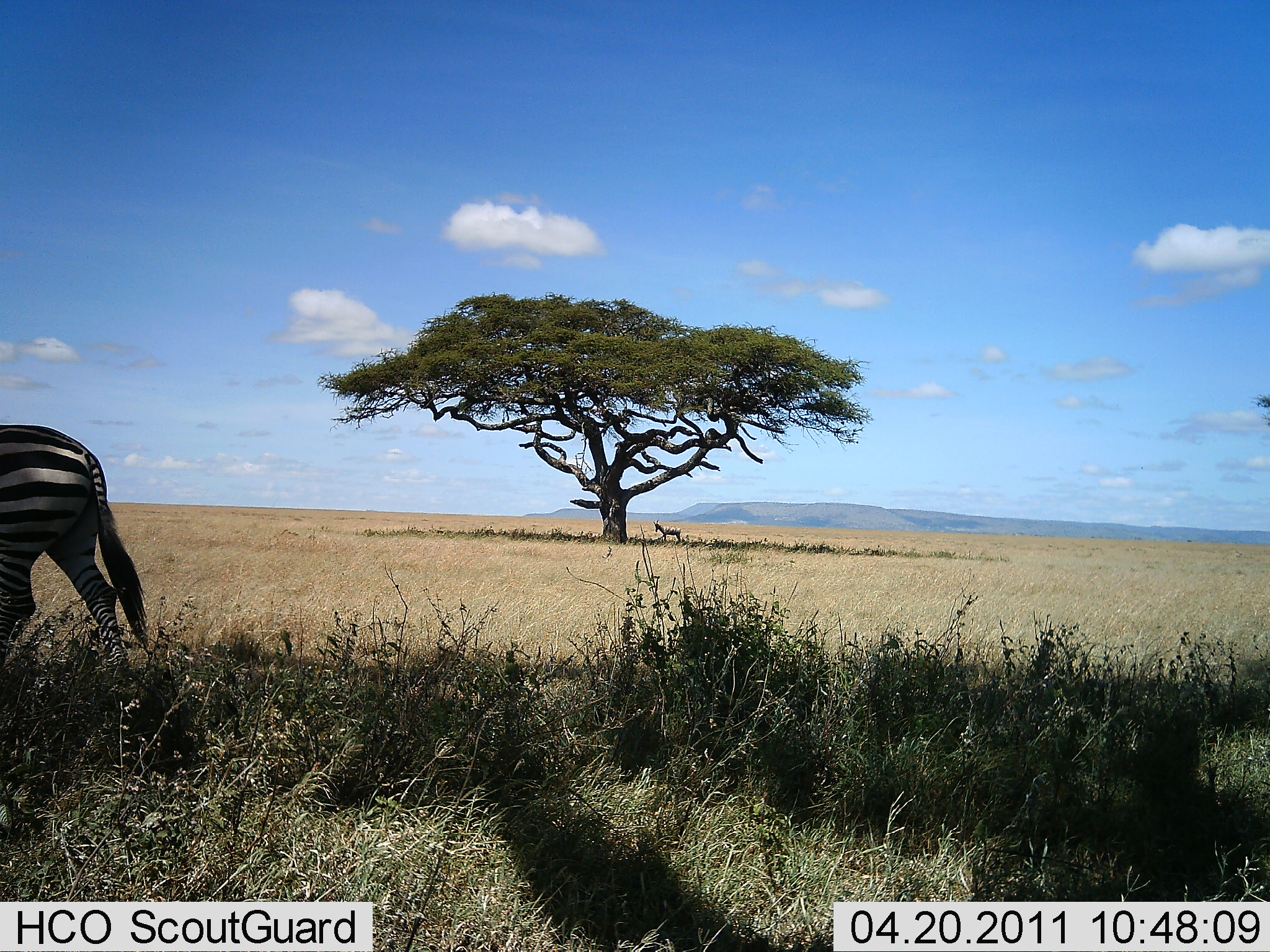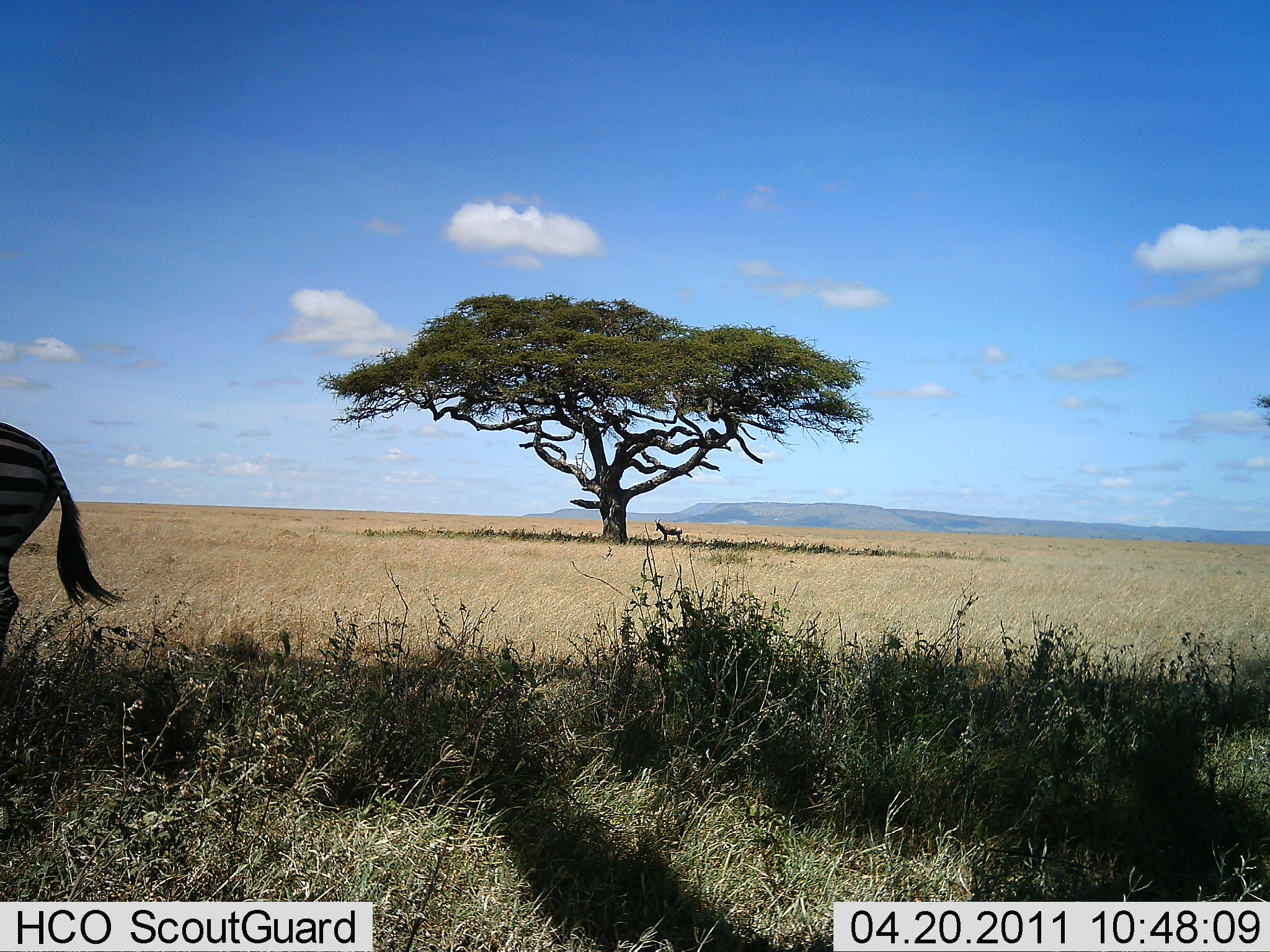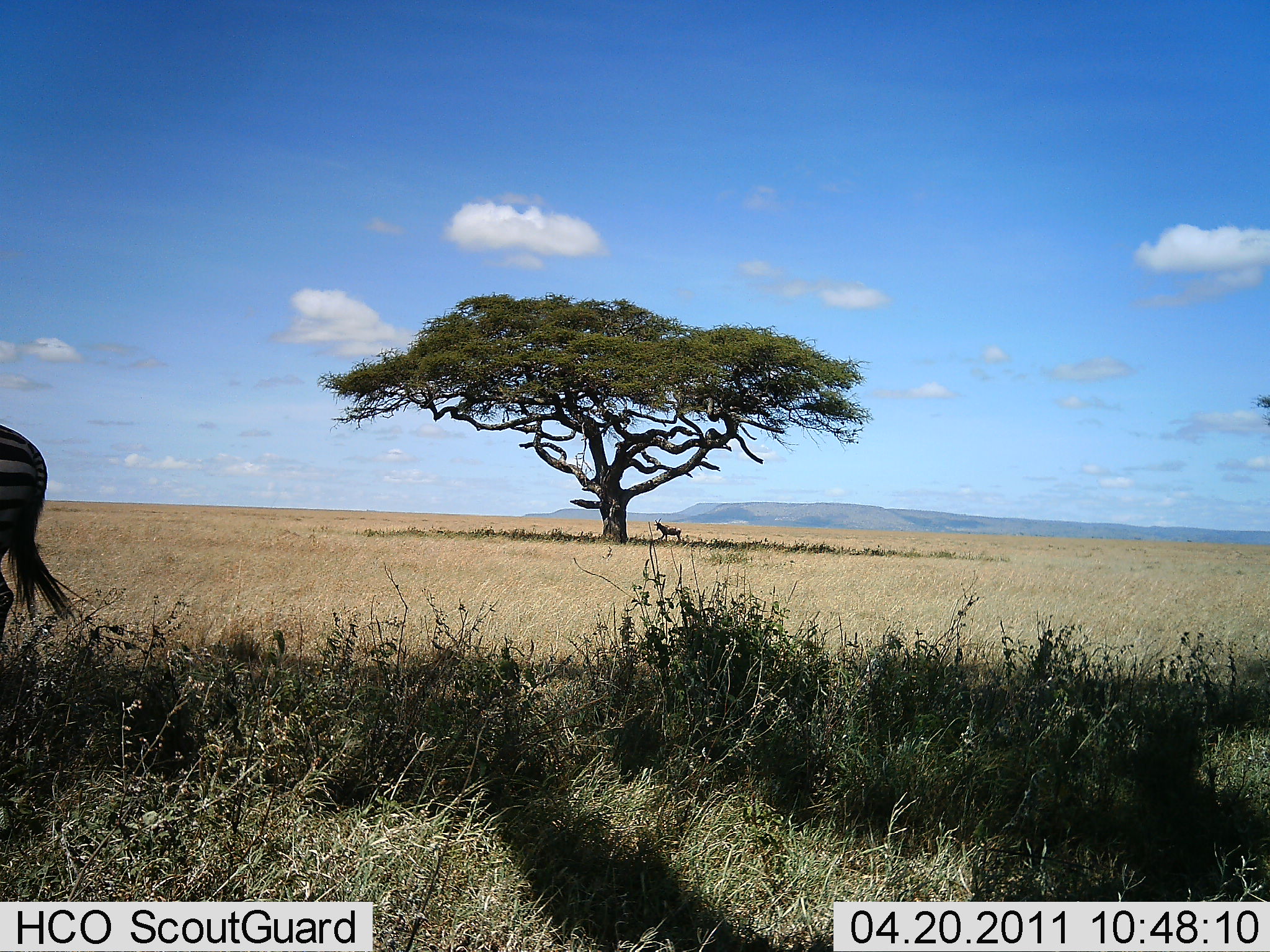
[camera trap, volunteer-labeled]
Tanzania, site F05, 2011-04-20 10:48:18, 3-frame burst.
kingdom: Animalia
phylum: Chordata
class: Mammalia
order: Perissodactyla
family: Equidae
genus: Equus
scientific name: Equus quagga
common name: plains zebra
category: zebra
Zebra (plains zebra) (Equus quagga), count 1. Behavior (volunteer vote fractions): standing 53%, resting 0%, moving 47%, interacting 0%. Young present (vote fraction): 0%. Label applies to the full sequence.